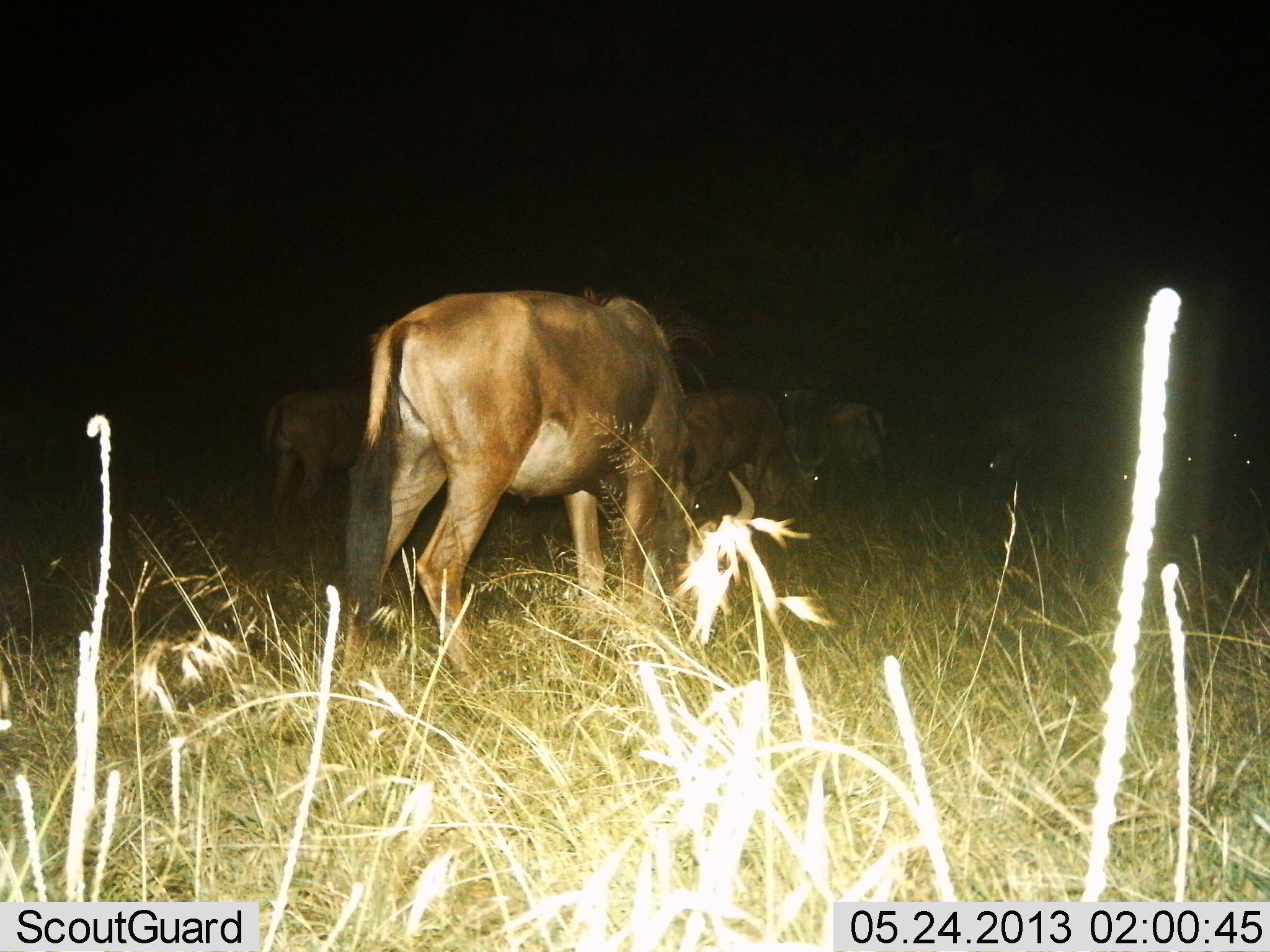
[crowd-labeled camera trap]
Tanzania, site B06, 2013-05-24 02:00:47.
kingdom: Animalia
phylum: Chordata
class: Mammalia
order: Artiodactyla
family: Bovidae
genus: Connochaetes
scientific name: Connochaetes taurinus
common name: blue wildebeest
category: wildebeest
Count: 8.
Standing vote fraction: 71%.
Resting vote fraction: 12%.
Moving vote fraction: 0%.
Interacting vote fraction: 0%.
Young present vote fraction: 0%.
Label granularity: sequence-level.